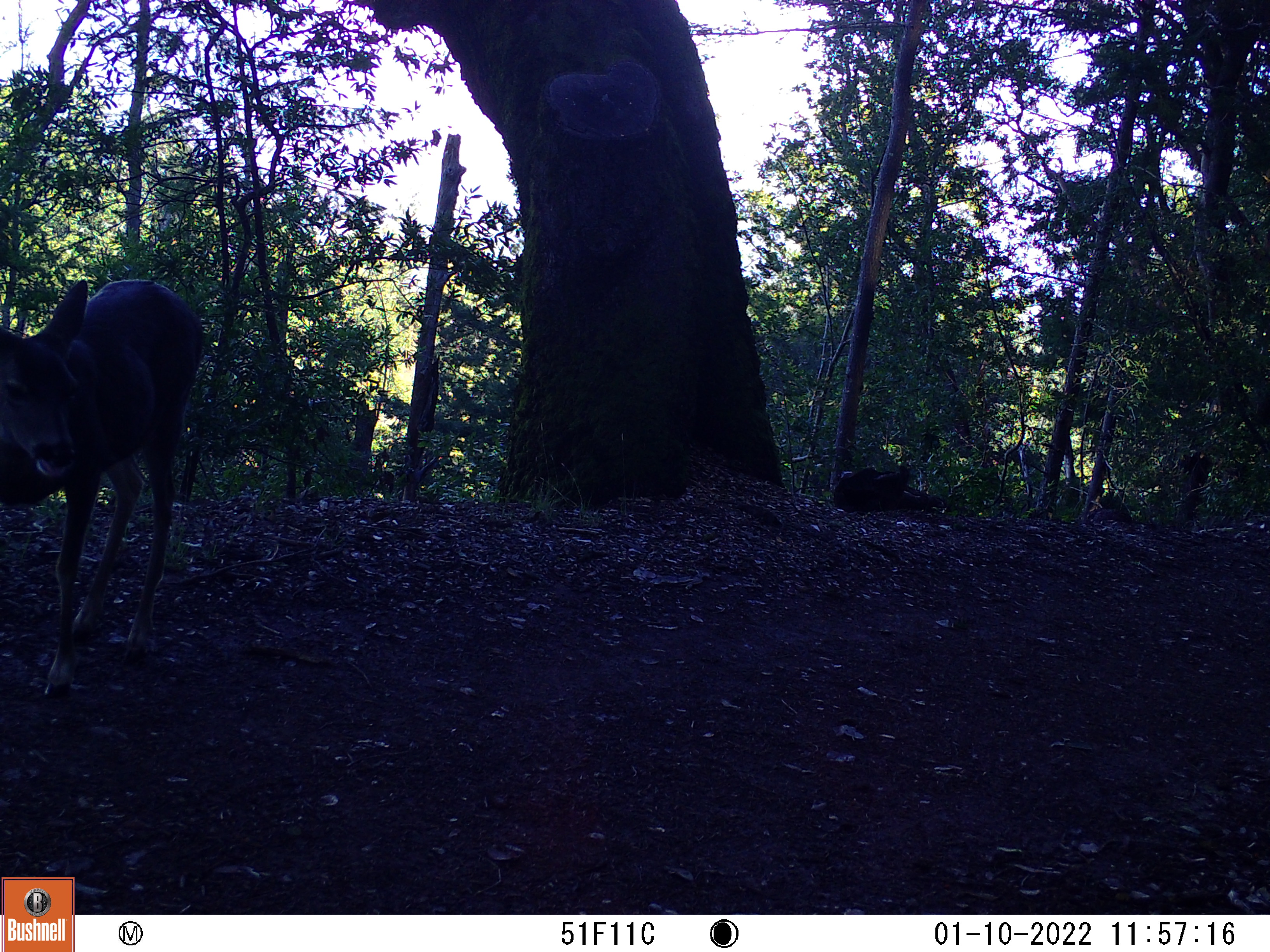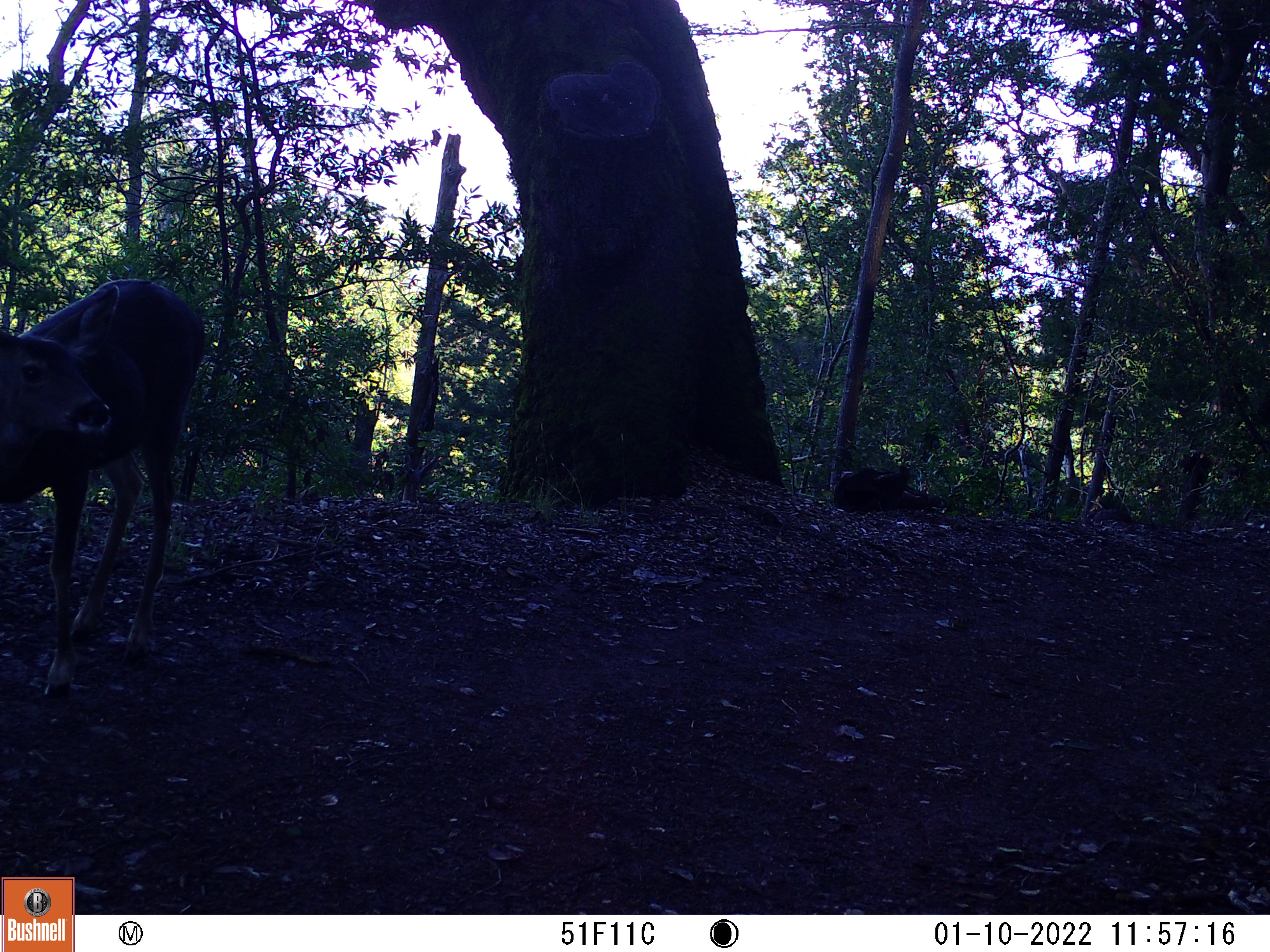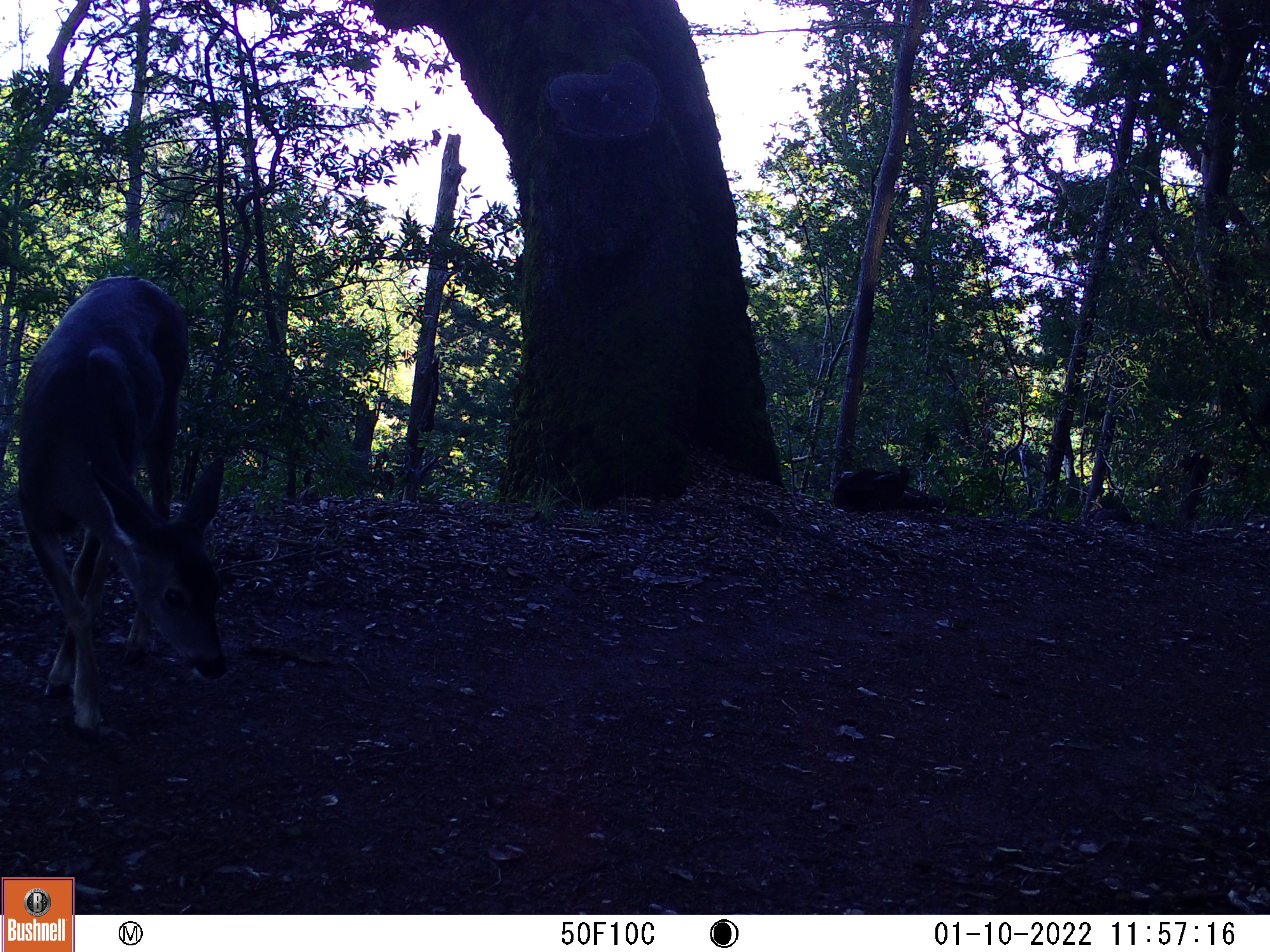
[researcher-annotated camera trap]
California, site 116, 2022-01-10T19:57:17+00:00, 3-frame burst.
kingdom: Animalia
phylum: Chordata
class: Mammalia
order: Artiodactyla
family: Cervidae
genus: Odocoileus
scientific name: Odocoileus hemionus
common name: mule deer